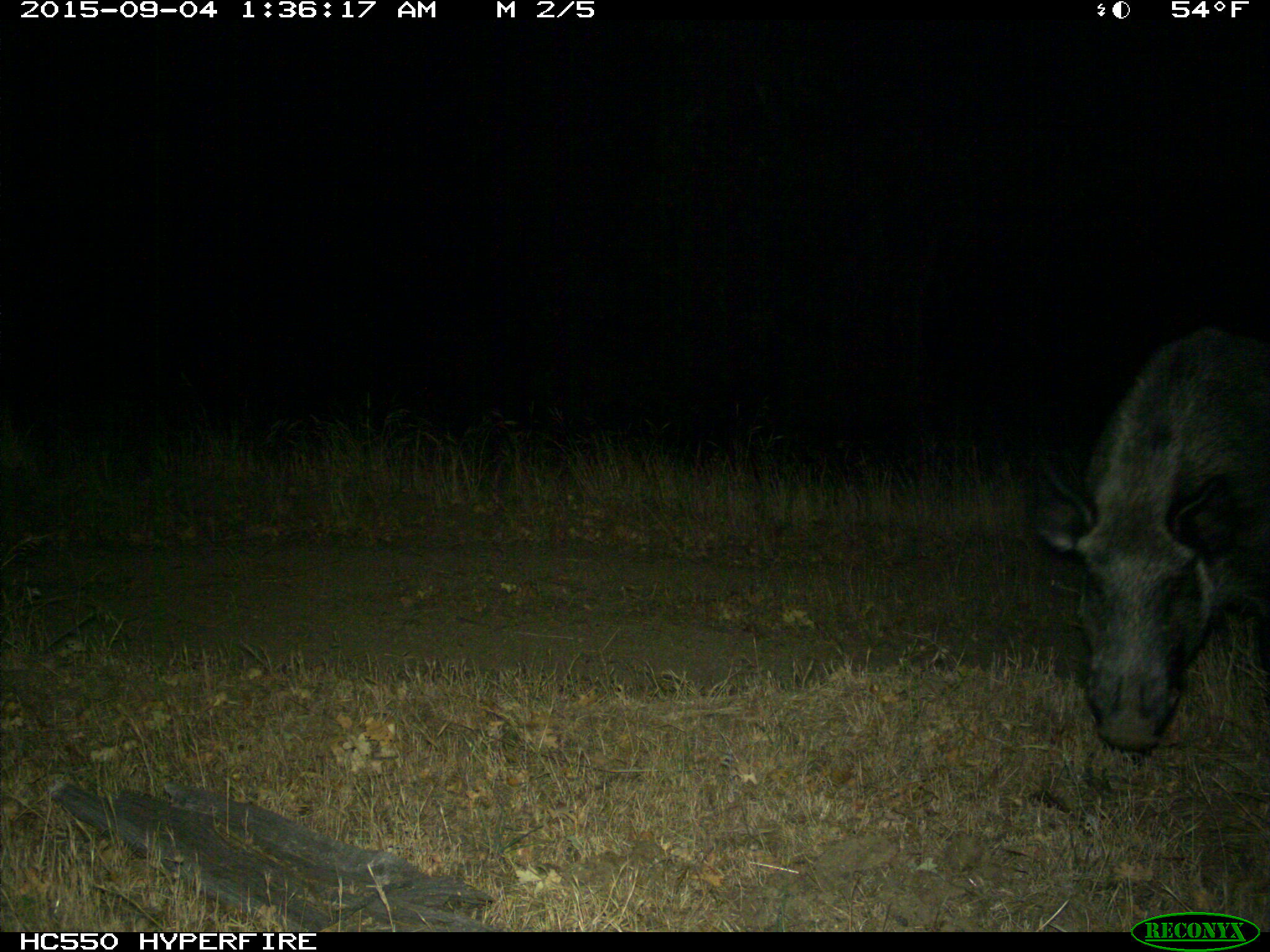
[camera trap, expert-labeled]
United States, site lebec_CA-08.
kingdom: Animalia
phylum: Chordata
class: Mammalia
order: Artiodactyla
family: Suidae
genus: Sus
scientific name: Sus scrofa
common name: wild boar